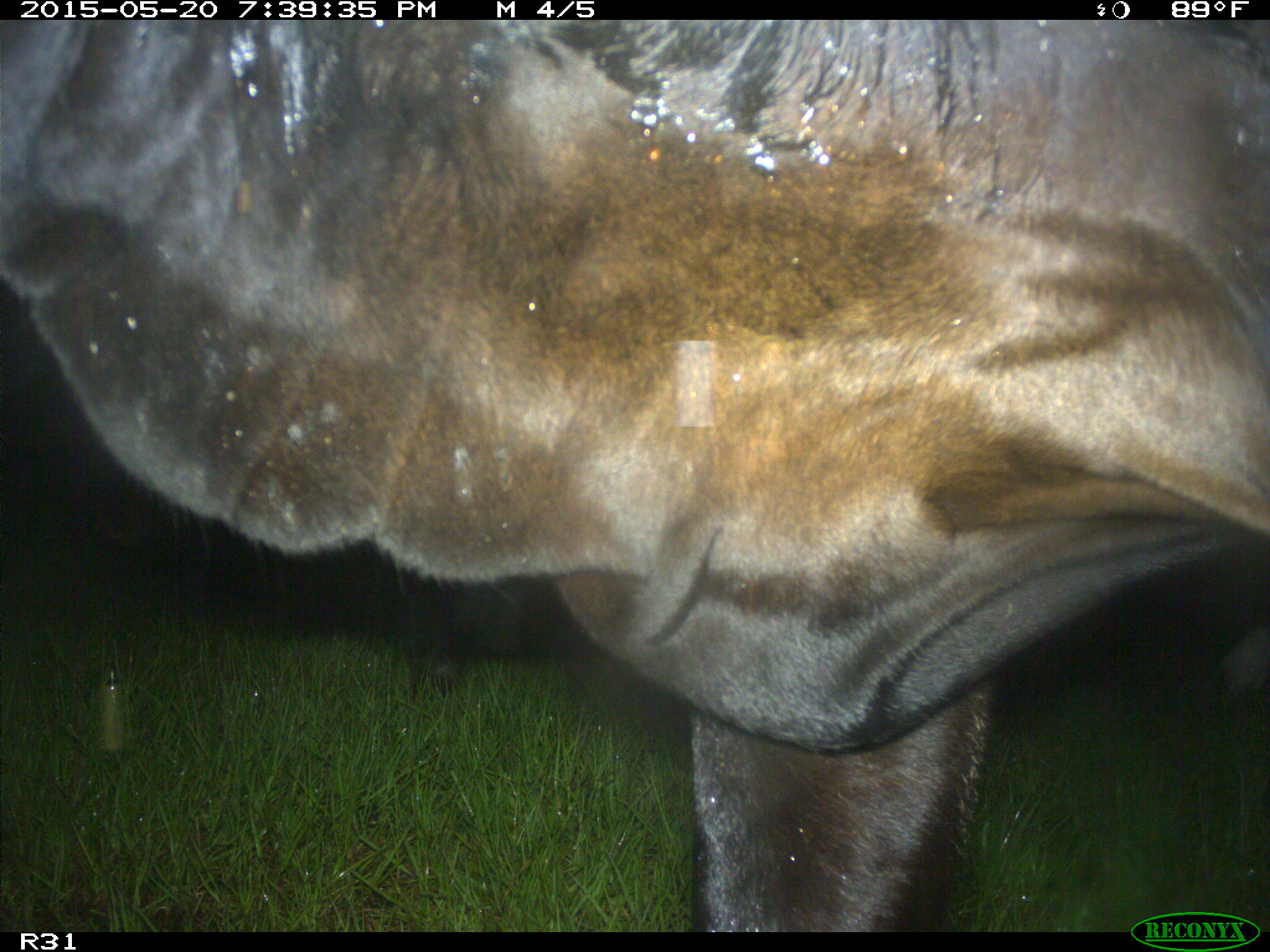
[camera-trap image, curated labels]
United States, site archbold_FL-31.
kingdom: Animalia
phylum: Chordata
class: Mammalia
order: Artiodactyla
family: Bovidae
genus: Bos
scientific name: Bos taurus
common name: domestic cow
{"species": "Bos taurus (domestic cow)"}